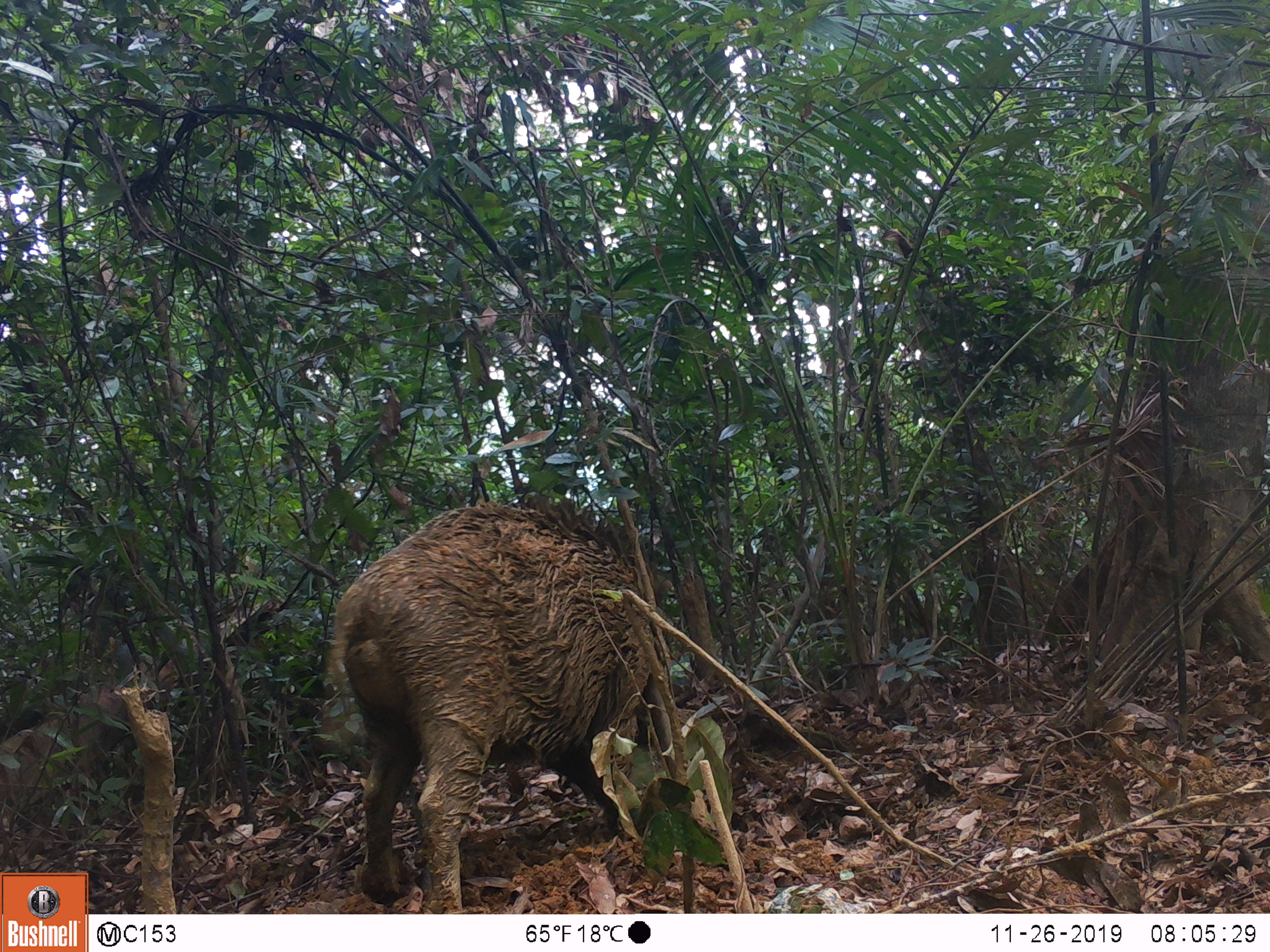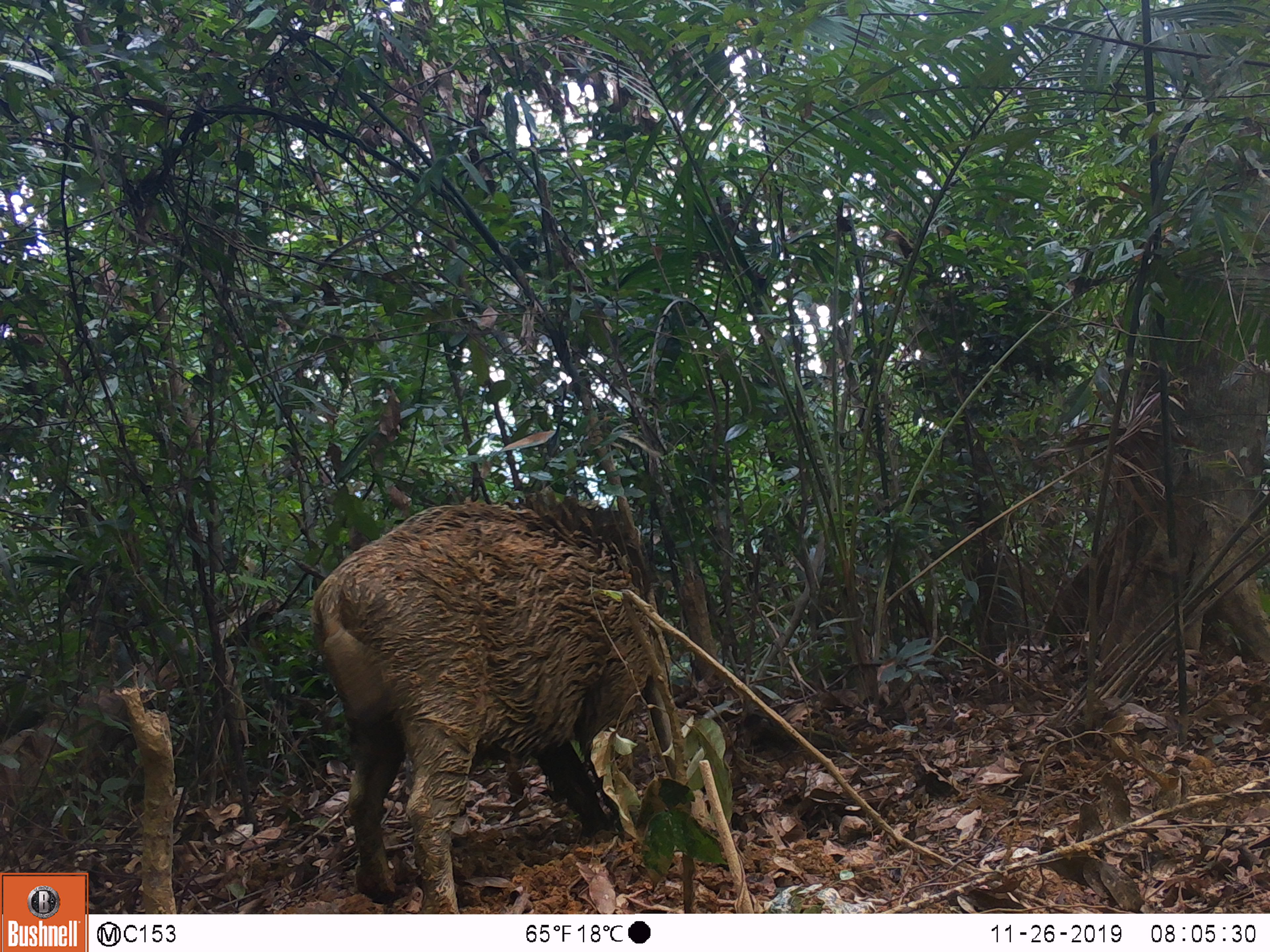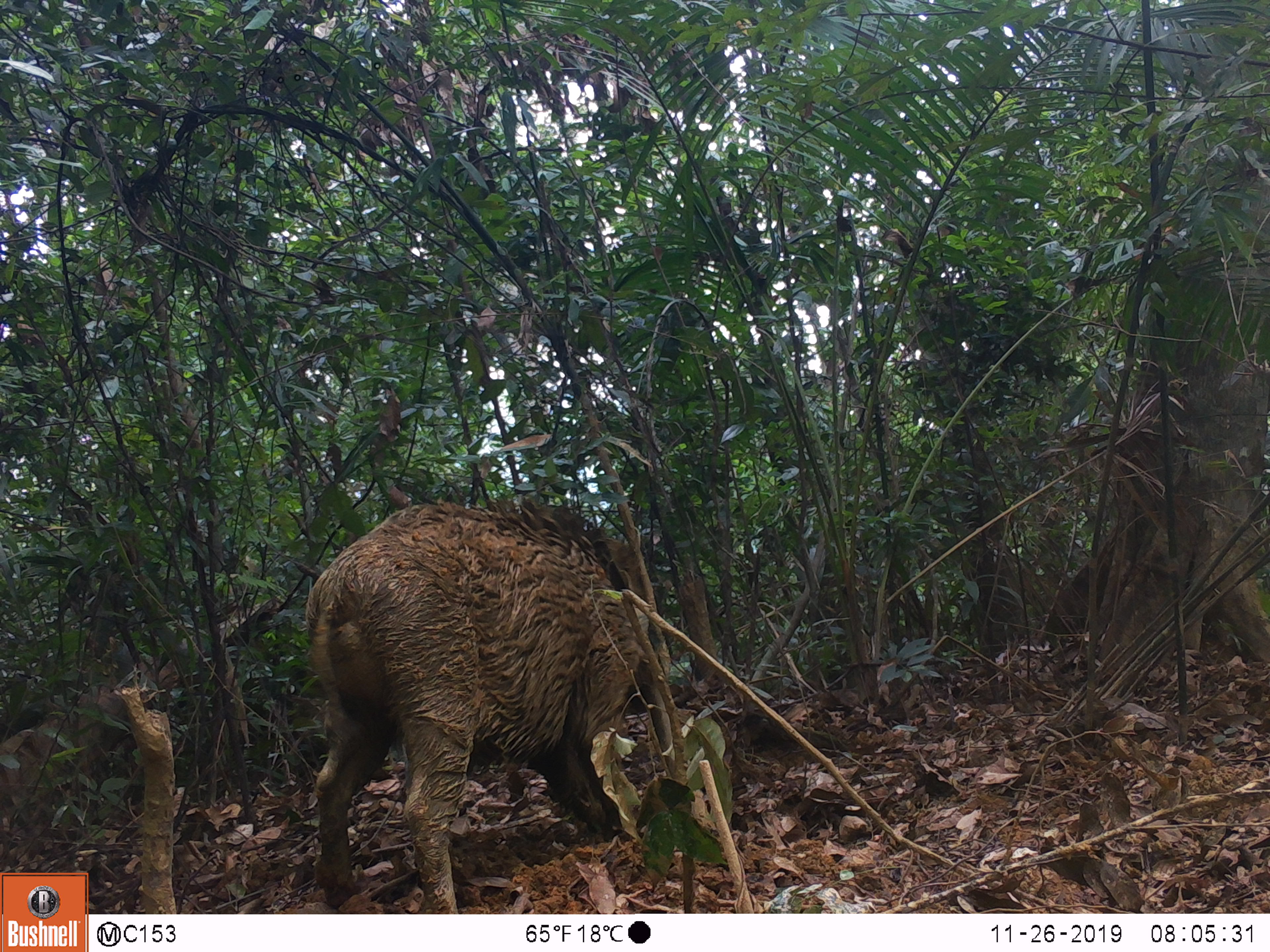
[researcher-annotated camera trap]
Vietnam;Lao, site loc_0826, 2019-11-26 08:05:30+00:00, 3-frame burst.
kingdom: Animalia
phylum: Chordata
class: Mammalia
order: Artiodactyla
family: Suidae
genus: Sus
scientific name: Sus scrofa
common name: eurasian wild pig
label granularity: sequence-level